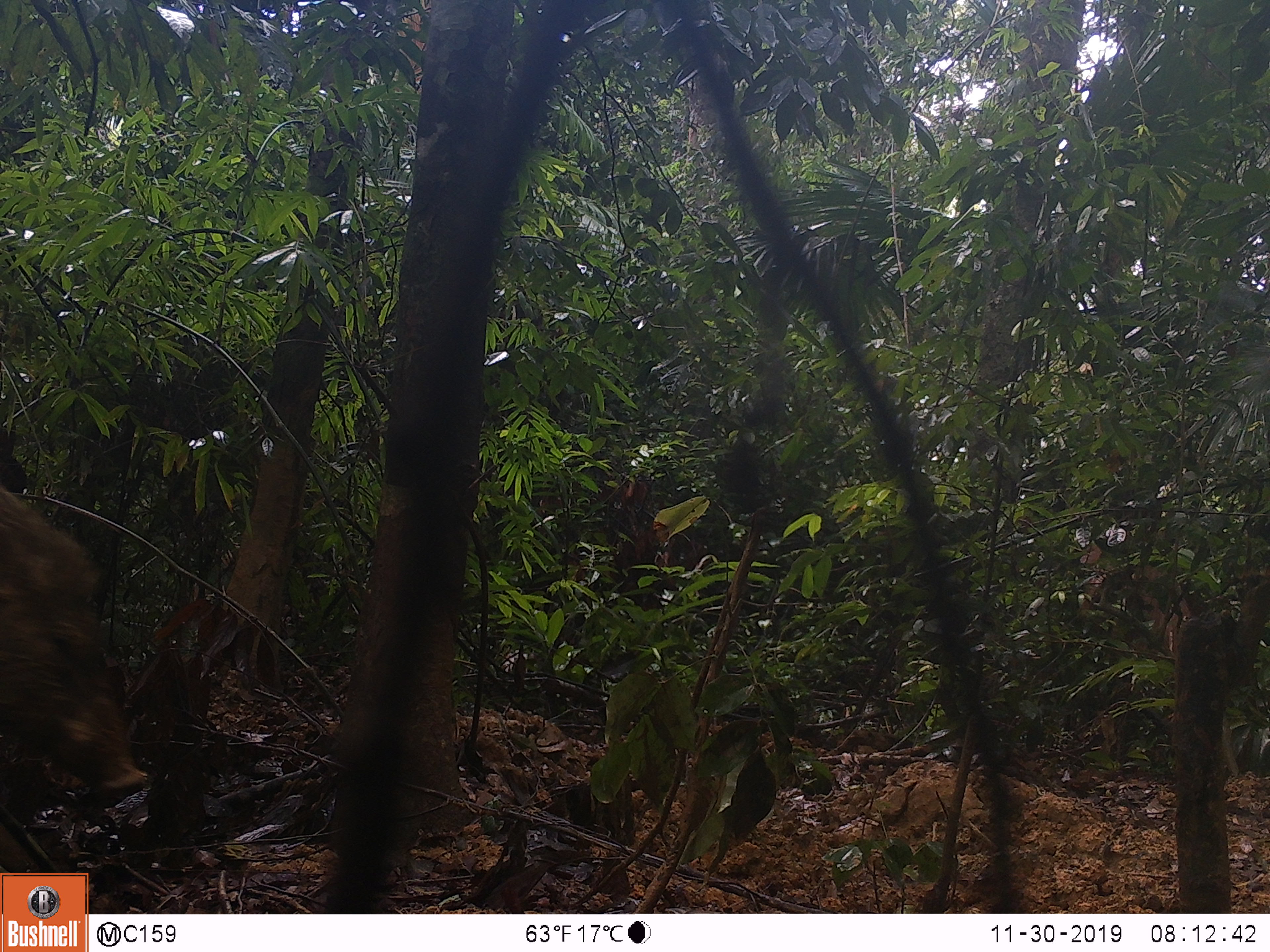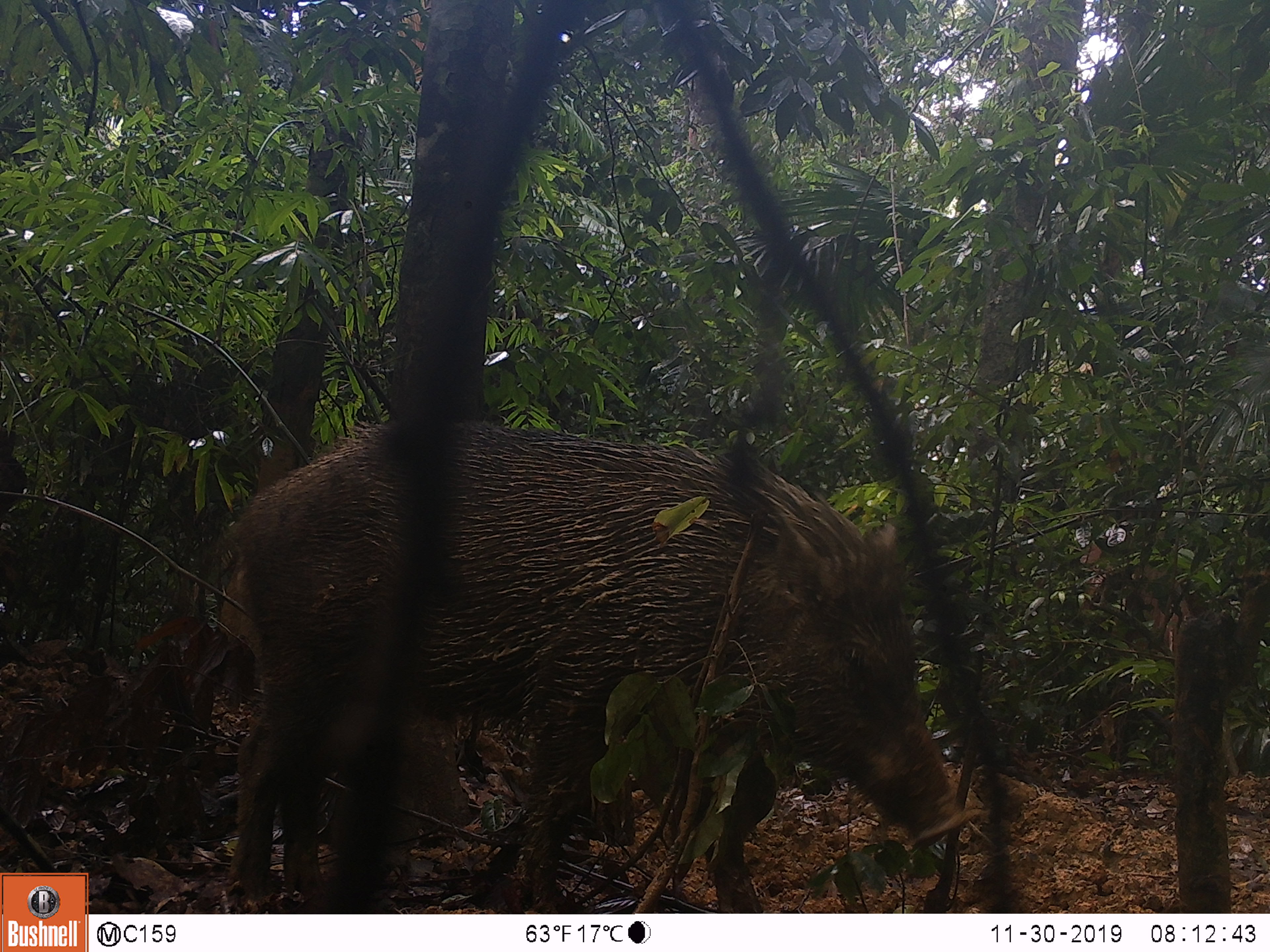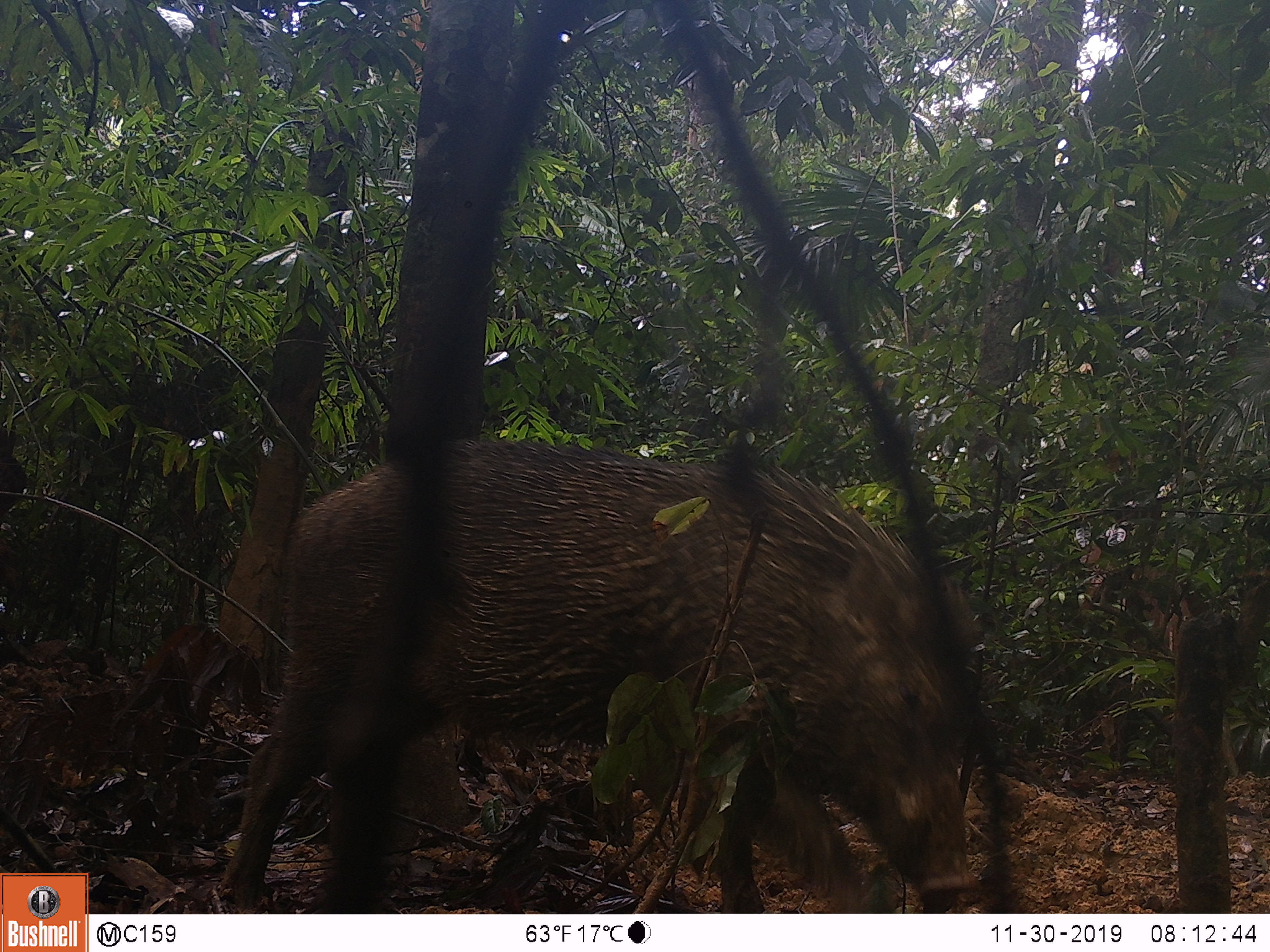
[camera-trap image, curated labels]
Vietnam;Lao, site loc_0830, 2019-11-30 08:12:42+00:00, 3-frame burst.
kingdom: Animalia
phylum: Chordata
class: Mammalia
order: Artiodactyla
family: Suidae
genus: Sus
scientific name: Sus scrofa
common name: eurasian wild pig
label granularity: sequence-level